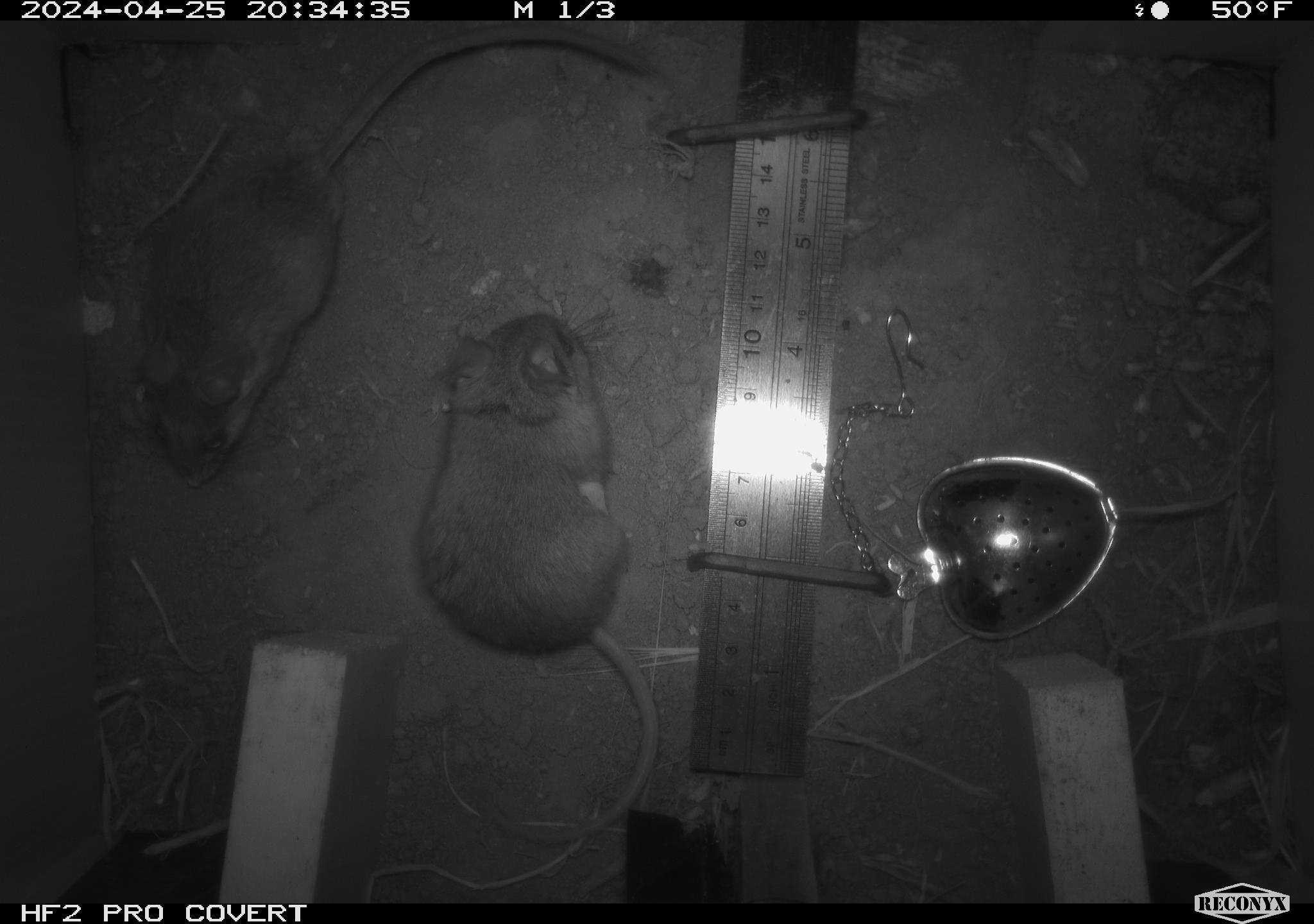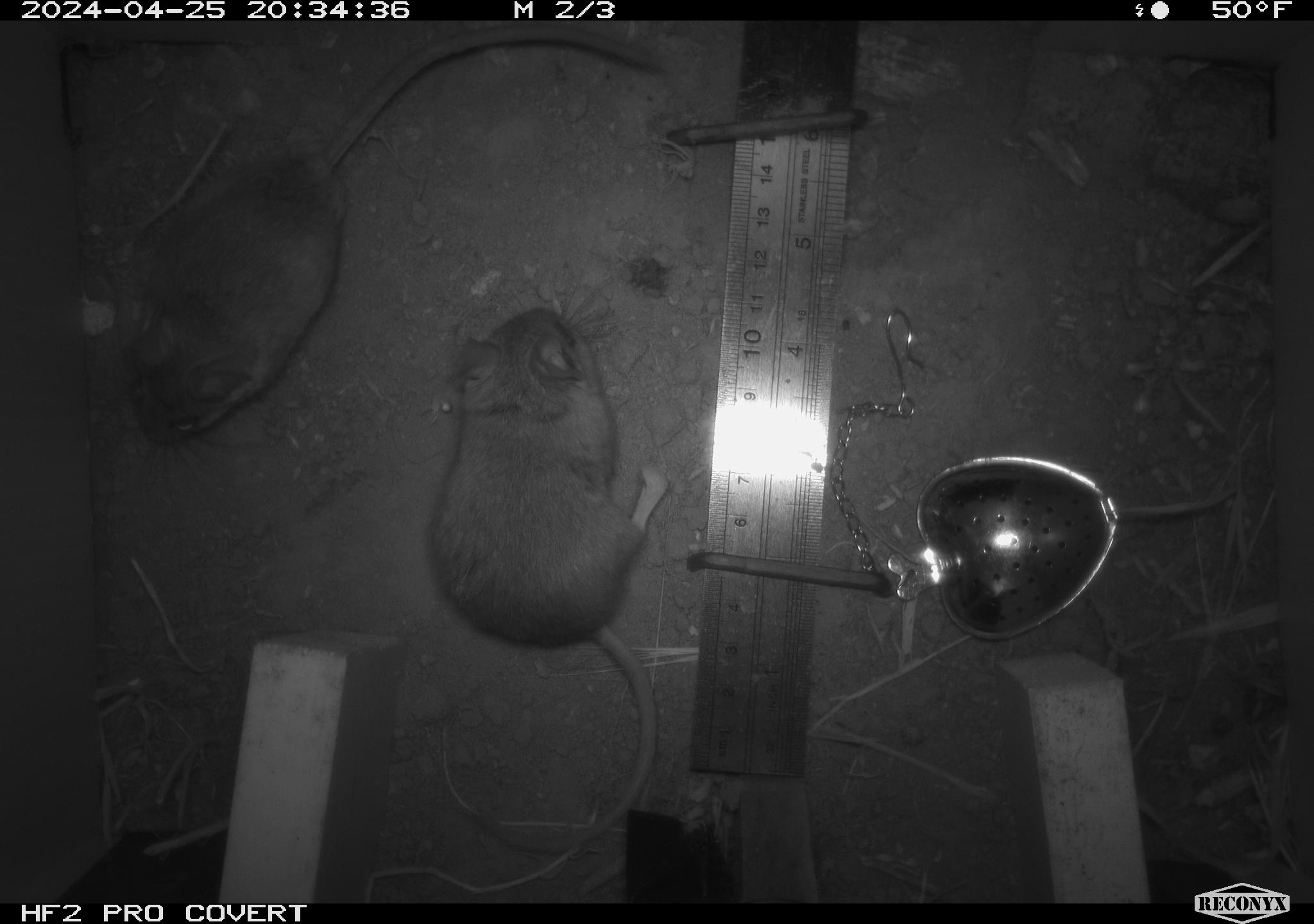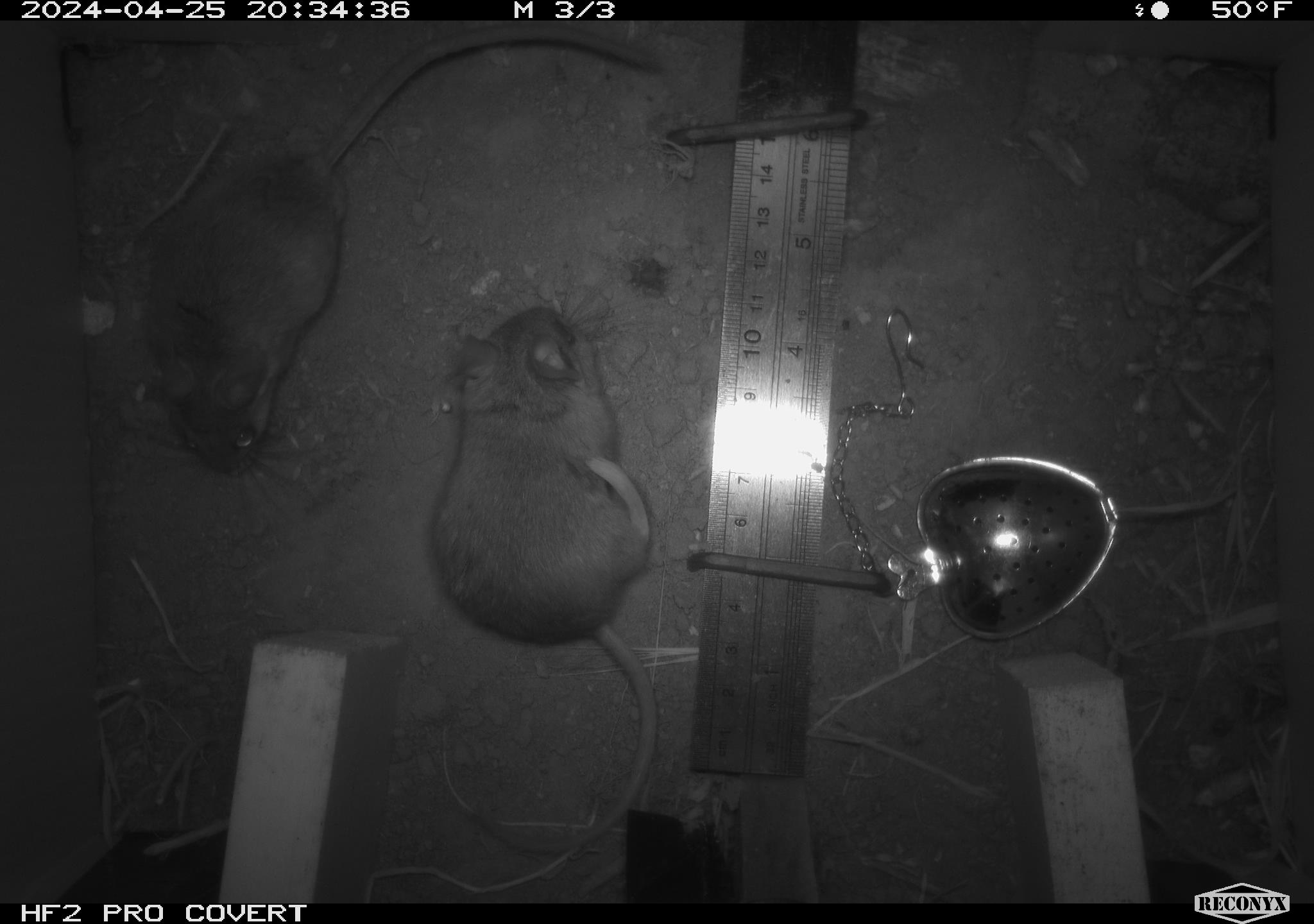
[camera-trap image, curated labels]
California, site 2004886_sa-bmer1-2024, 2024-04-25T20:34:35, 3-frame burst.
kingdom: Animalia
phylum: Chordata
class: Mammalia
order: Rodentia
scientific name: Rodentia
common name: mouse species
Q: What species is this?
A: Mouse species (Rodentia).